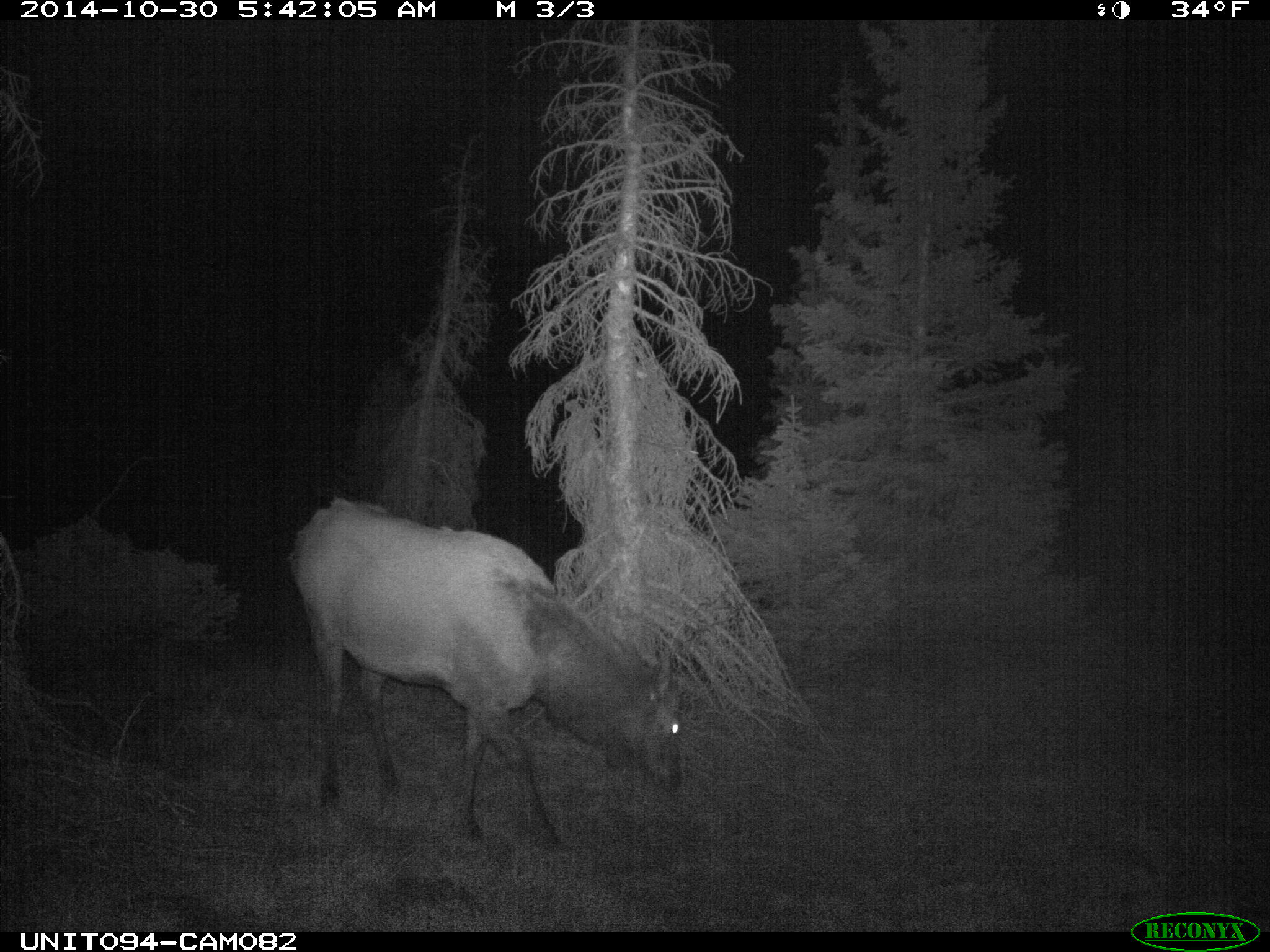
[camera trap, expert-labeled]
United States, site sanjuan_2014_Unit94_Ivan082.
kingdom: Animalia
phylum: Chordata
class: Mammalia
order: Artiodactyla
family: Cervidae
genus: Cervus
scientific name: Cervus elaphus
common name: red deer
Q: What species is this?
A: Cervus elaphus (red deer).